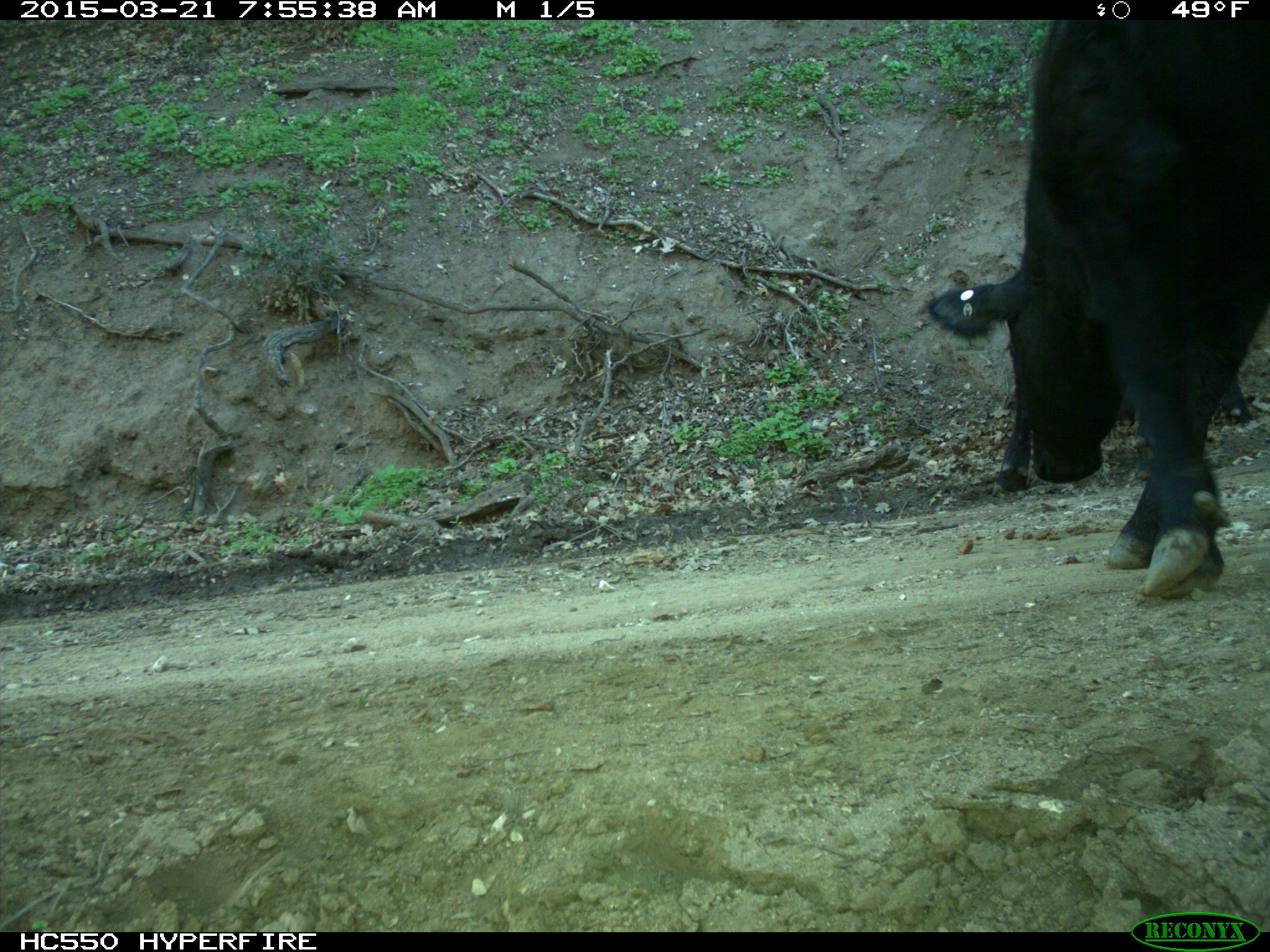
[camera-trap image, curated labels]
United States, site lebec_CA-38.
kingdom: Animalia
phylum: Chordata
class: Mammalia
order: Artiodactyla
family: Bovidae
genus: Bos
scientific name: Bos taurus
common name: domestic cow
Bos taurus (domestic cow).